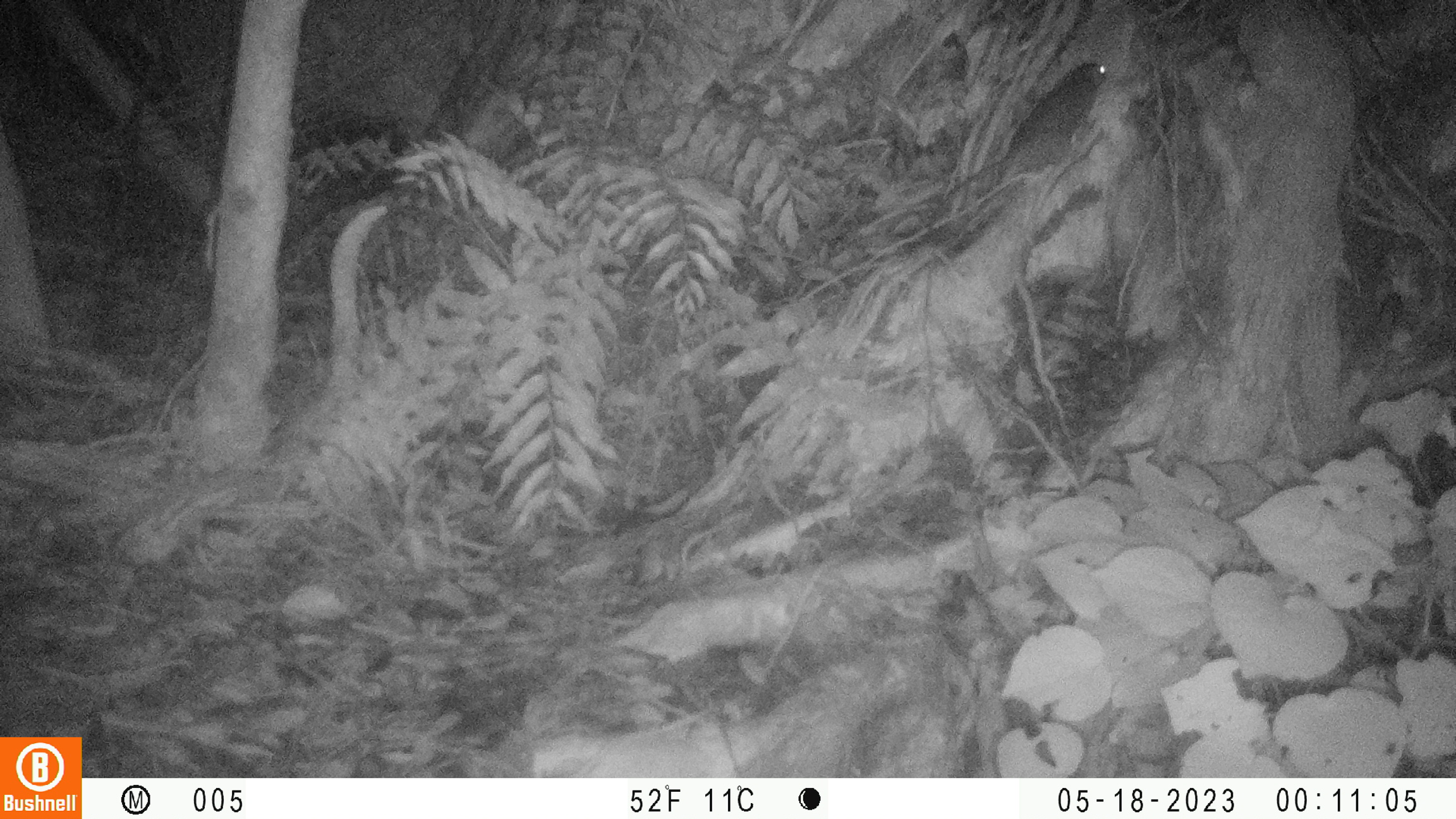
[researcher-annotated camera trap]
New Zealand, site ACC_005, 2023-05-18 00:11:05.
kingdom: Animalia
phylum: Chordata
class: Mammalia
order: Rodentia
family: Muridae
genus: Rattus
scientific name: Rattus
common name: rat